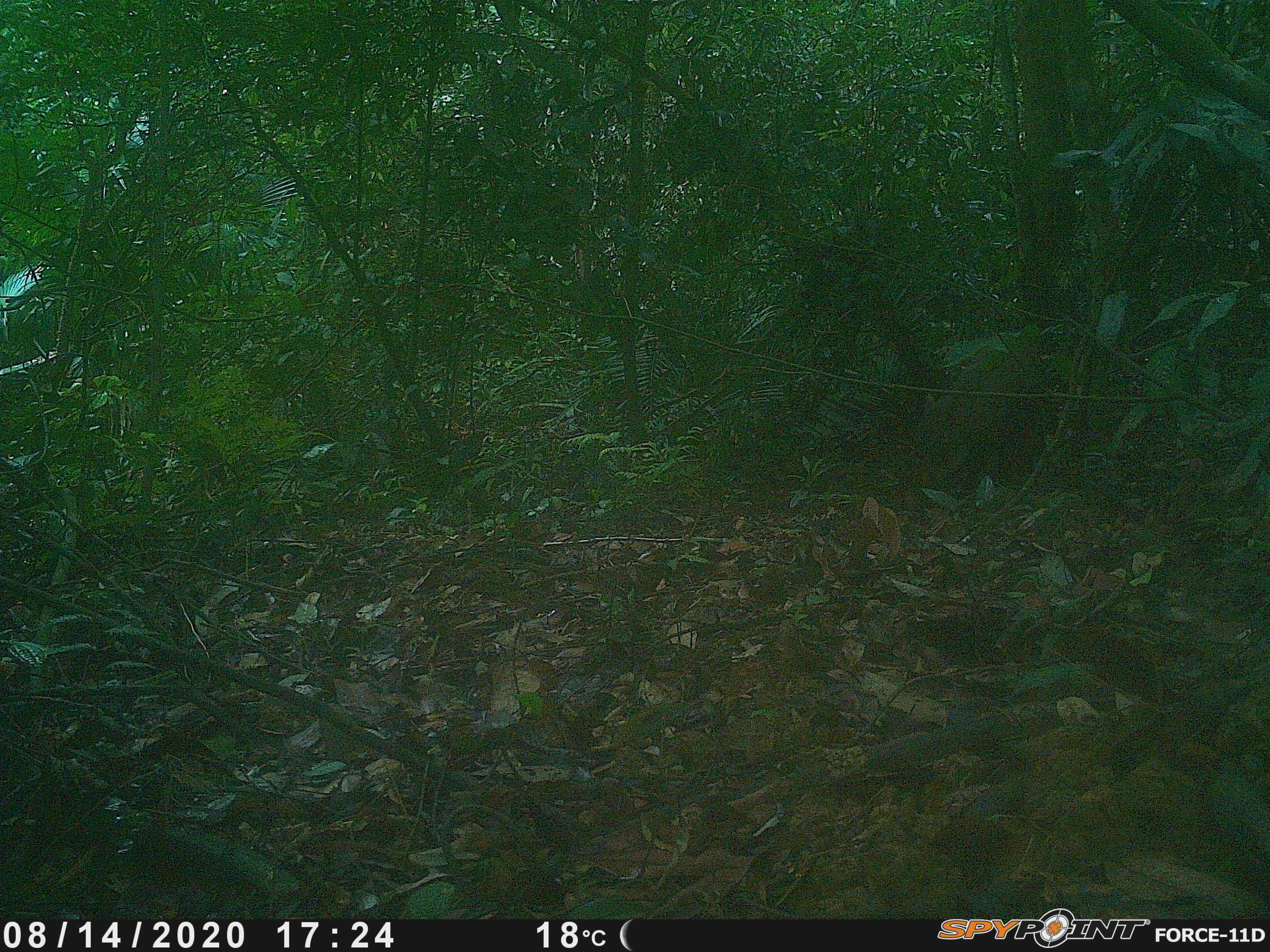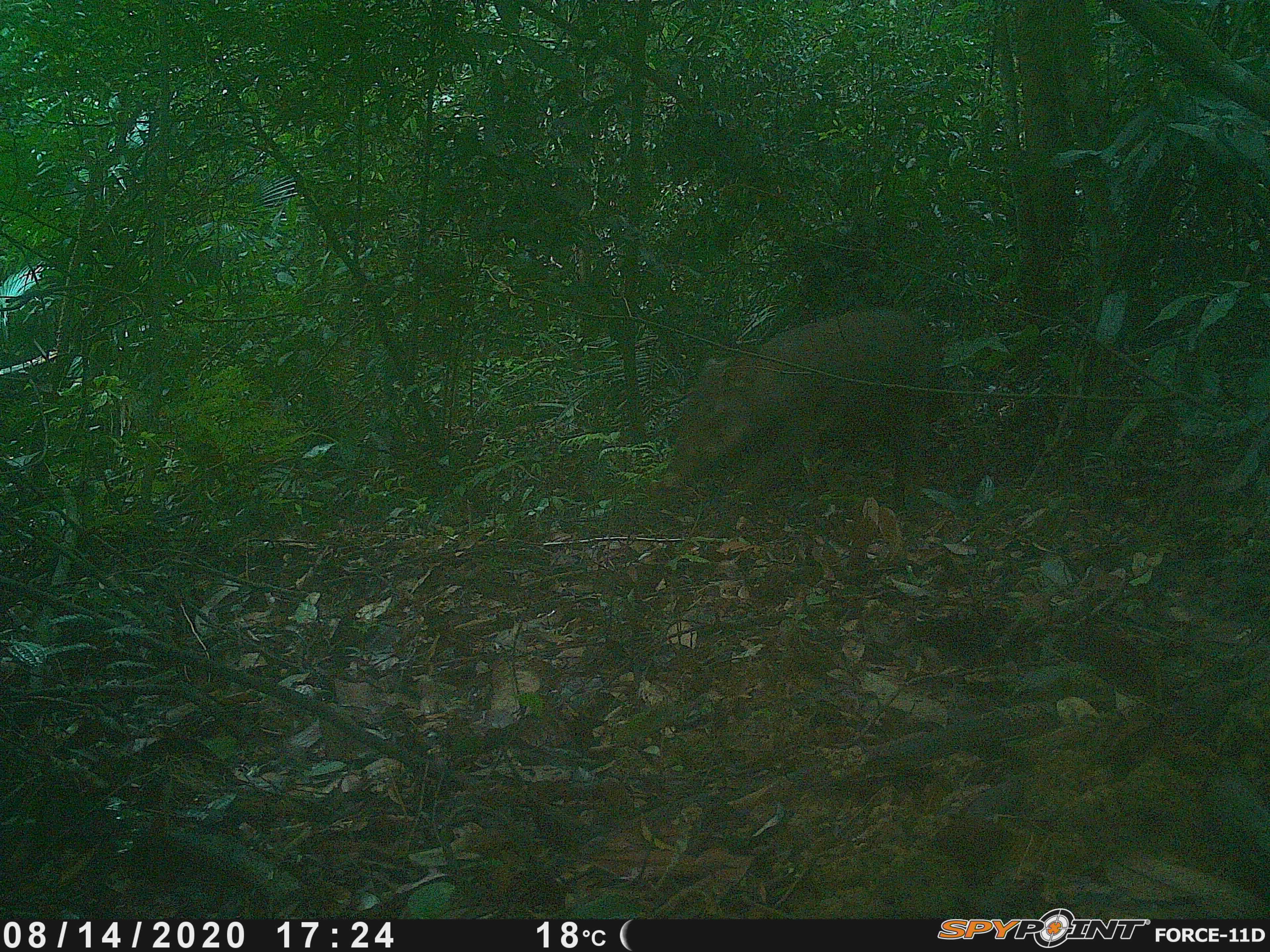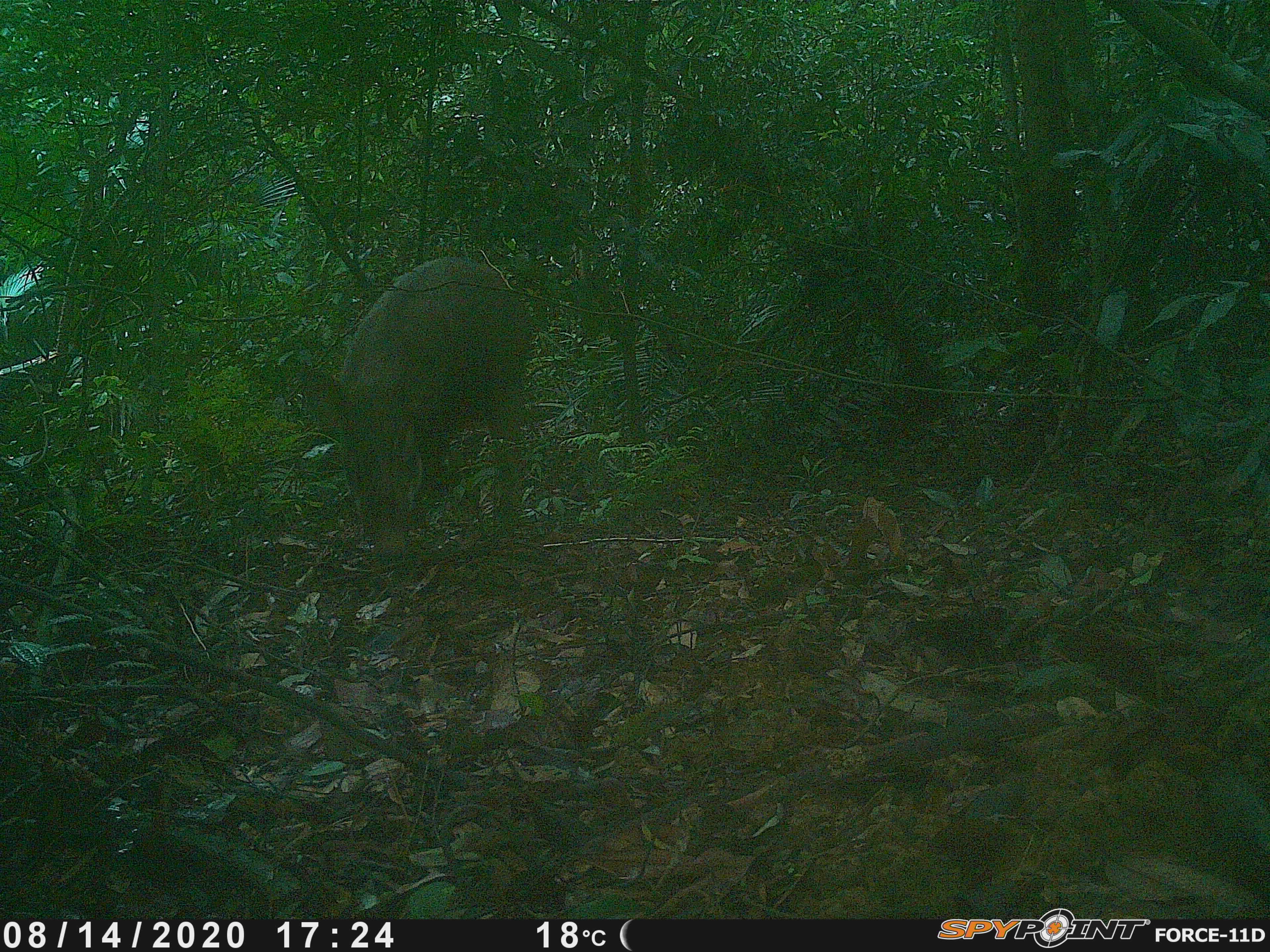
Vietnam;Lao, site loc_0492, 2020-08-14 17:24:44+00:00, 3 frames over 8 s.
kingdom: Animalia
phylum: Chordata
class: Mammalia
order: Artiodactyla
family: Suidae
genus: Sus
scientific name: Sus scrofa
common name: eurasian wild pig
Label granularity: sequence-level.